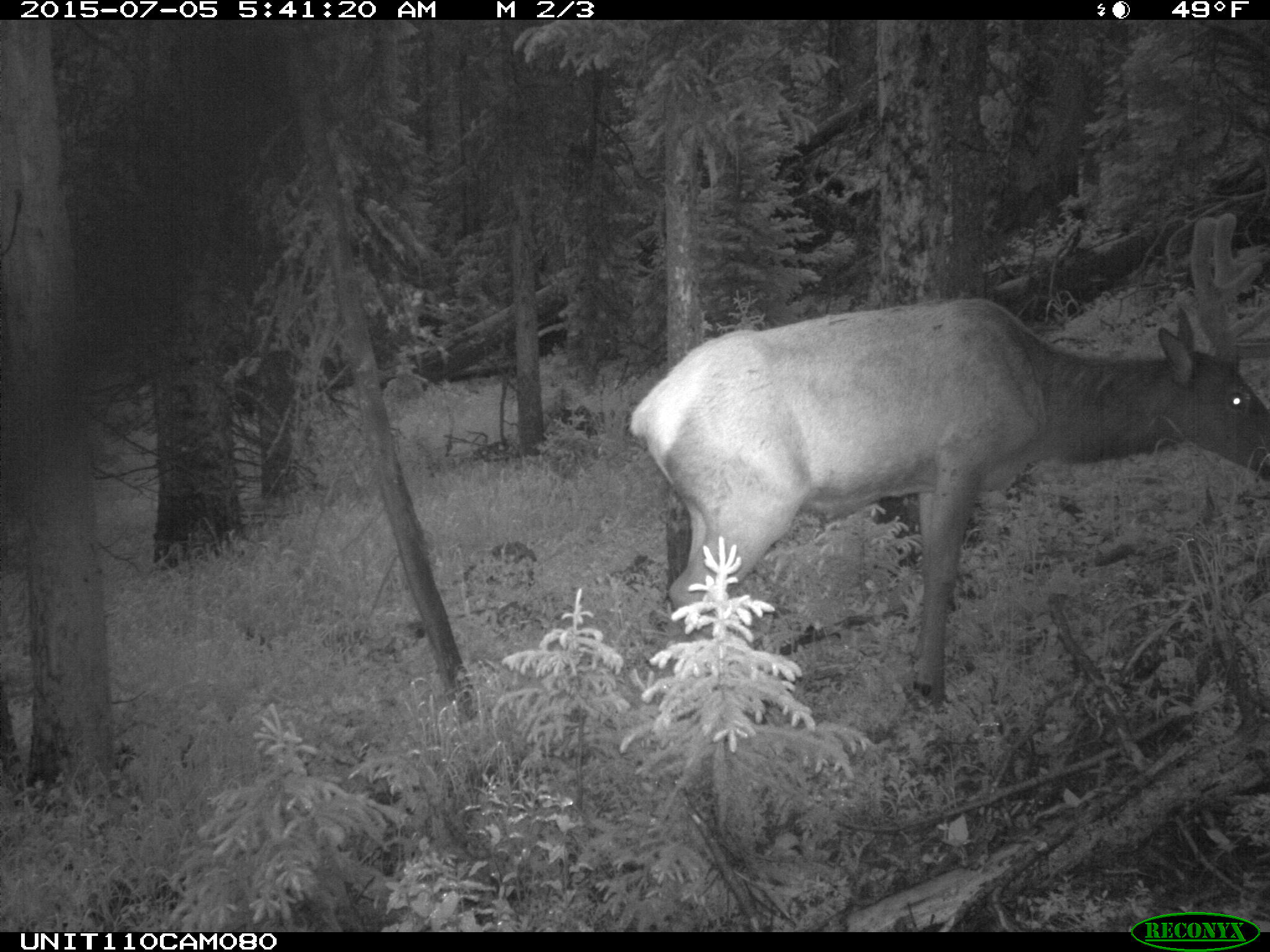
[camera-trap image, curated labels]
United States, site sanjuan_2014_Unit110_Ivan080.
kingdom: Animalia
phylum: Chordata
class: Mammalia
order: Artiodactyla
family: Cervidae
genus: Cervus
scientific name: Cervus elaphus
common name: red deer